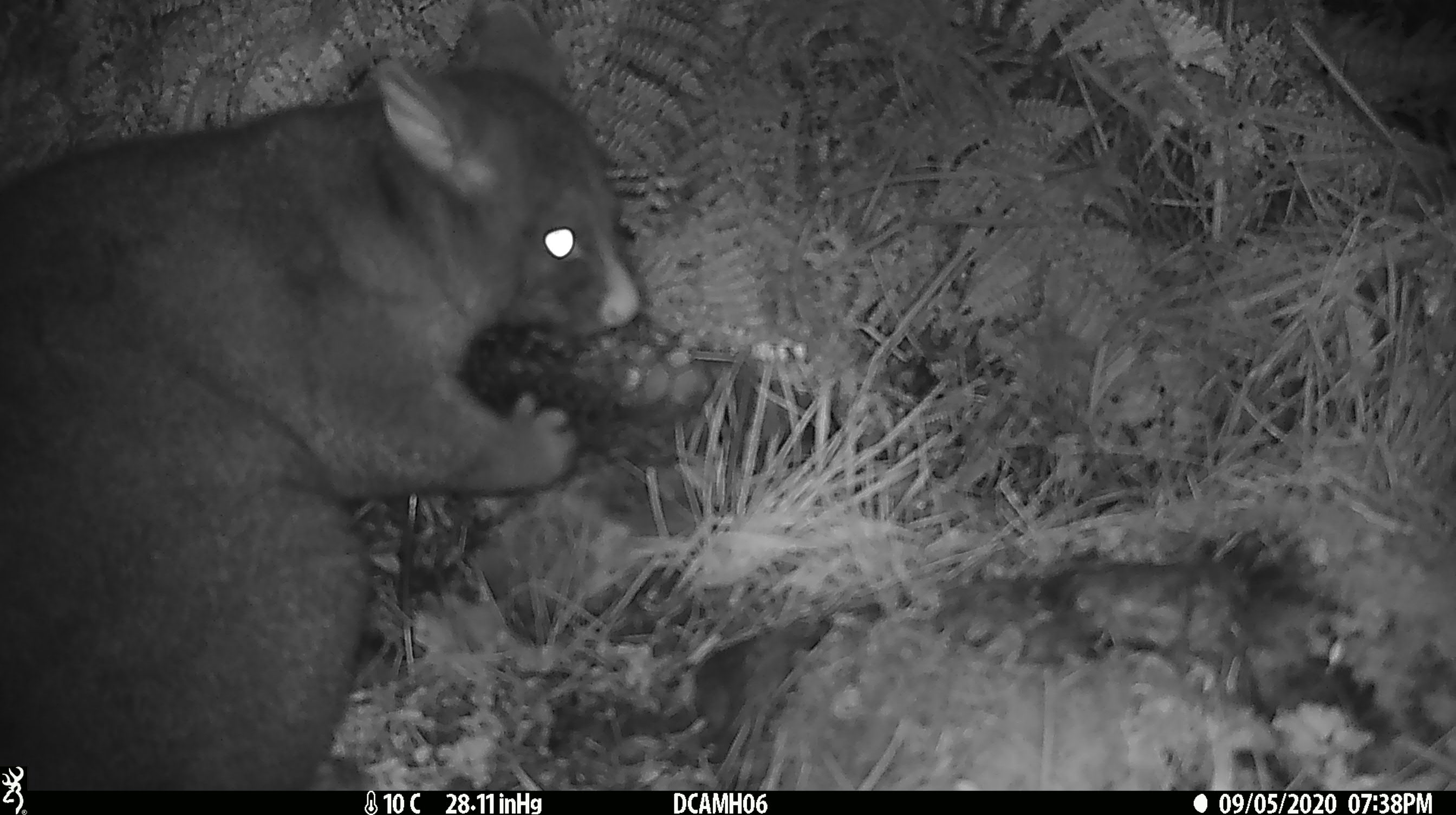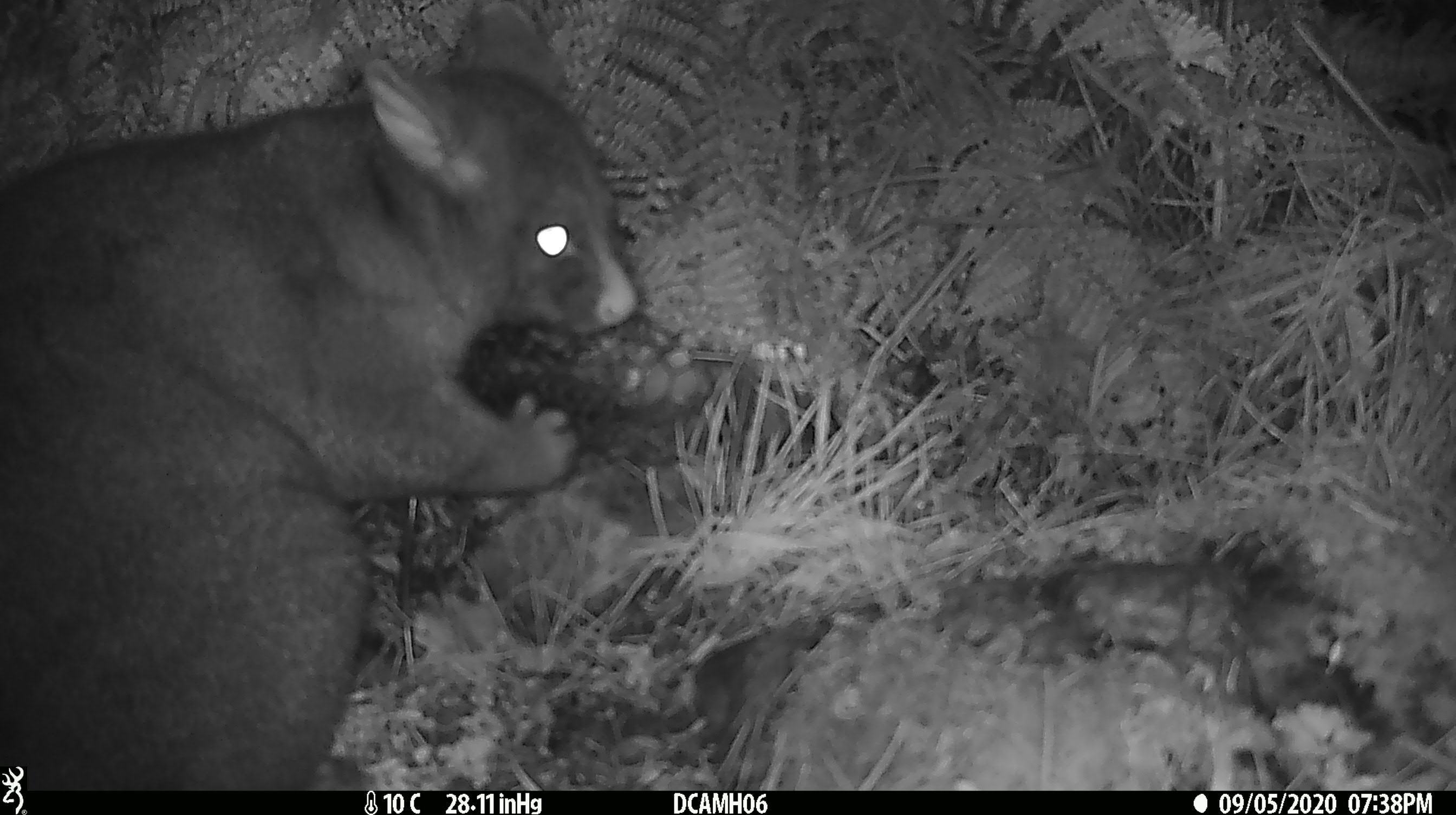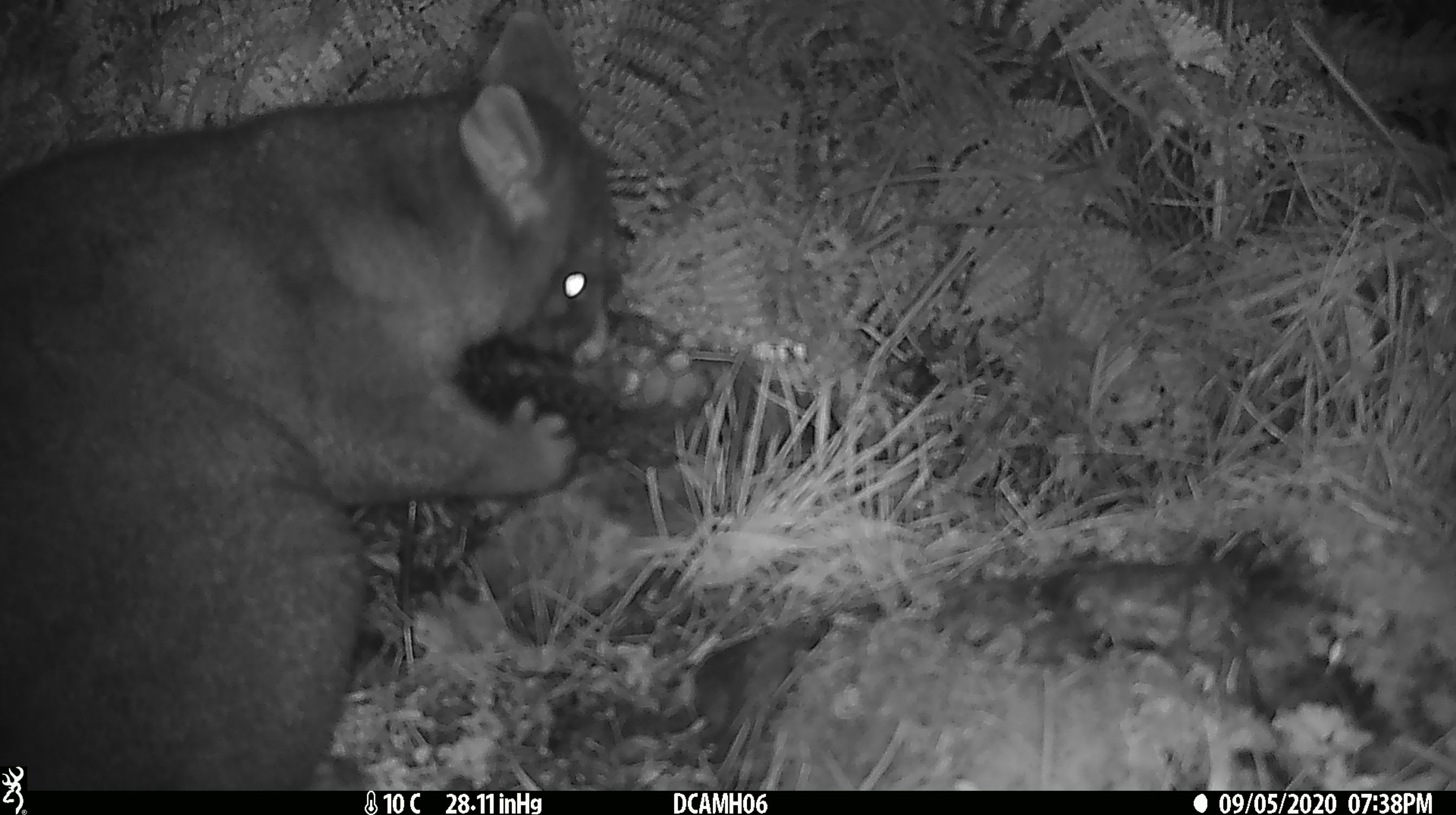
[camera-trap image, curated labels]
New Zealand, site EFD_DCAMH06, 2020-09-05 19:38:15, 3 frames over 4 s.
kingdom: Animalia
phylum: Chordata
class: Mammalia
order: Diprotodontia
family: Phalangeridae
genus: Trichosurus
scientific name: Trichosurus vulpecula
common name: common brushtail possum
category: possum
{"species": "possum (common brushtail possum) (Trichosurus vulpecula)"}